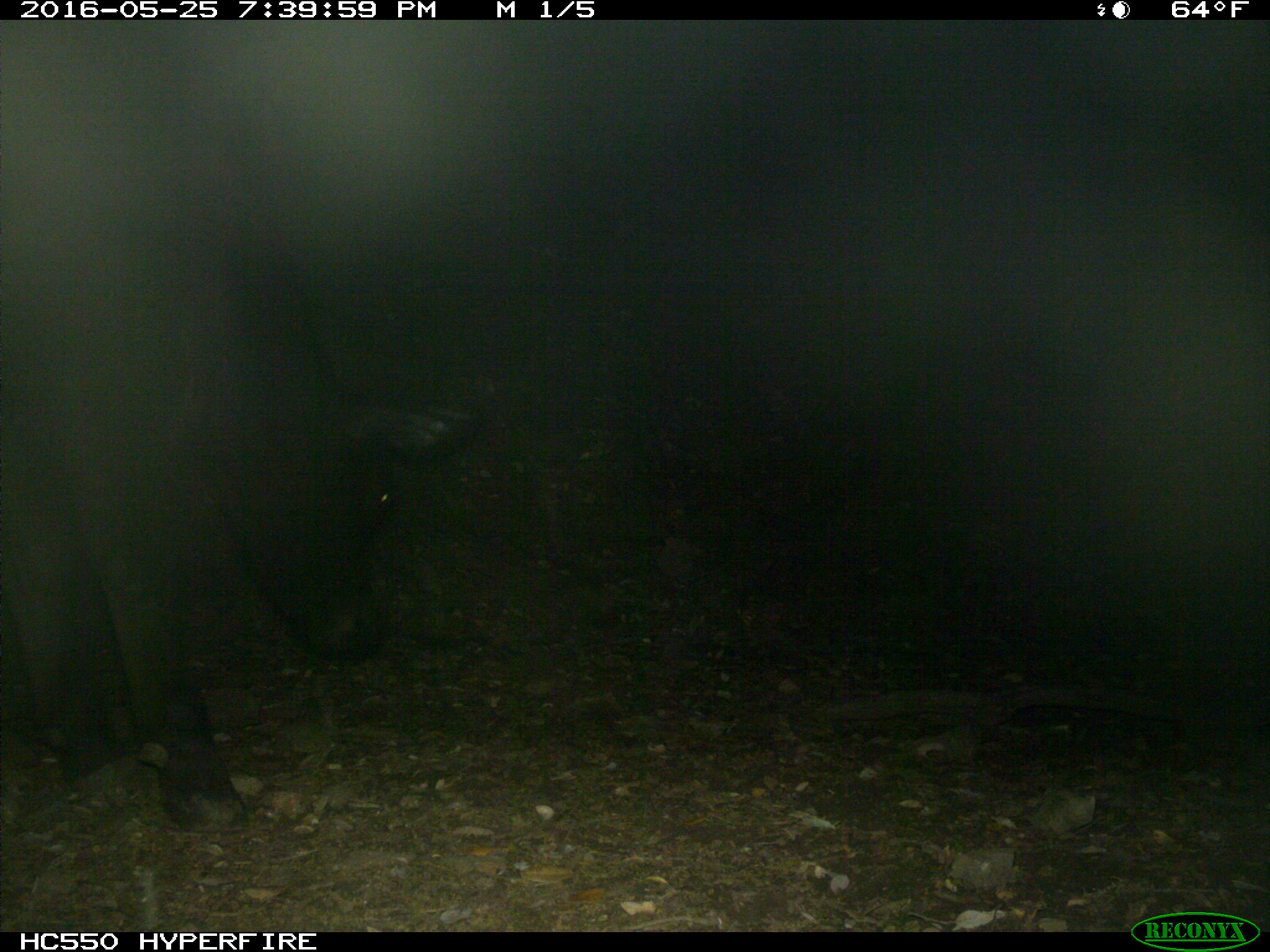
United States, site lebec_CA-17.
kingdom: Animalia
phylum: Chordata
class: Mammalia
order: Artiodactyla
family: Bovidae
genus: Bos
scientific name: Bos taurus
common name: domestic cow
Bos taurus (domestic cow).